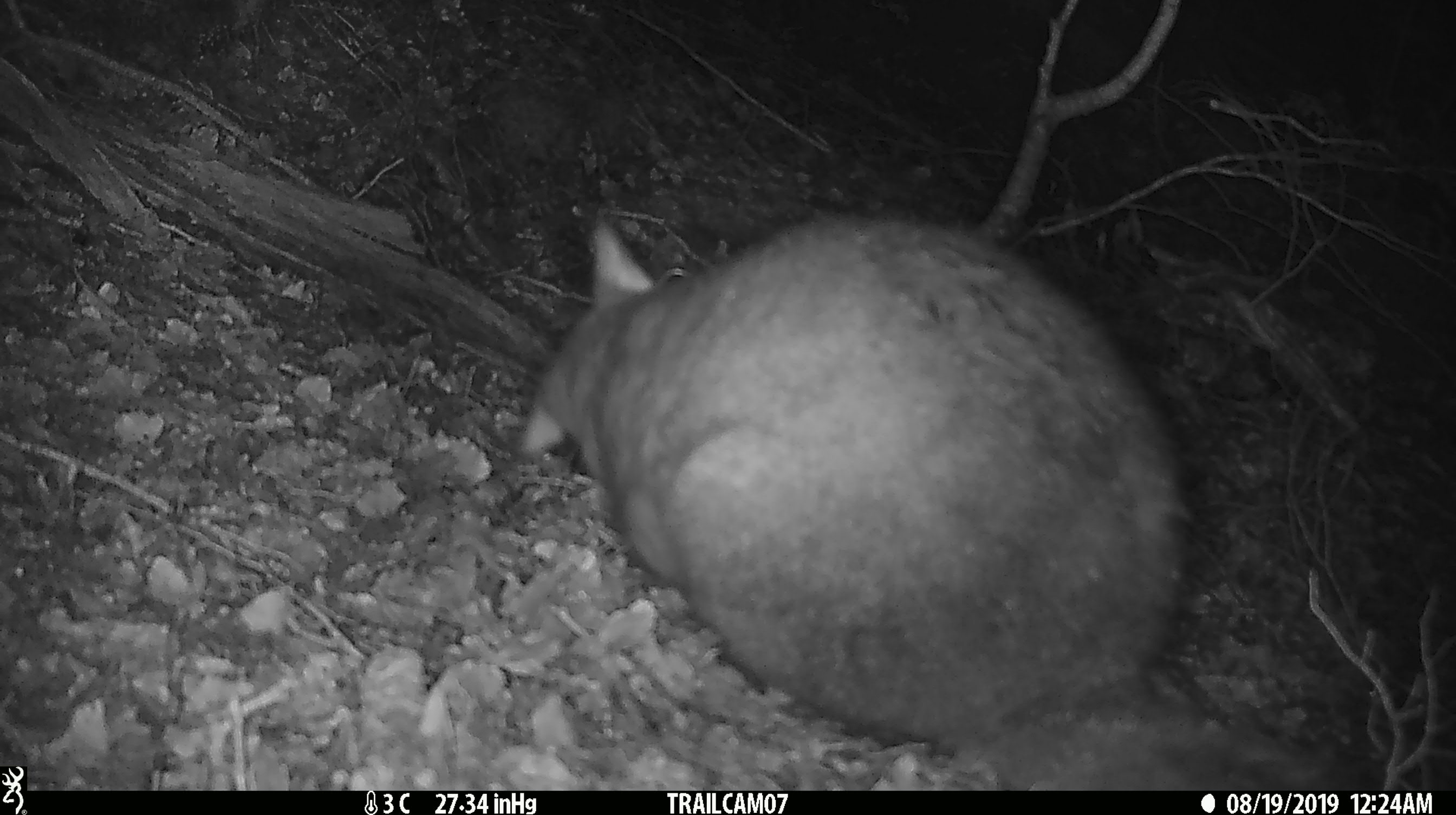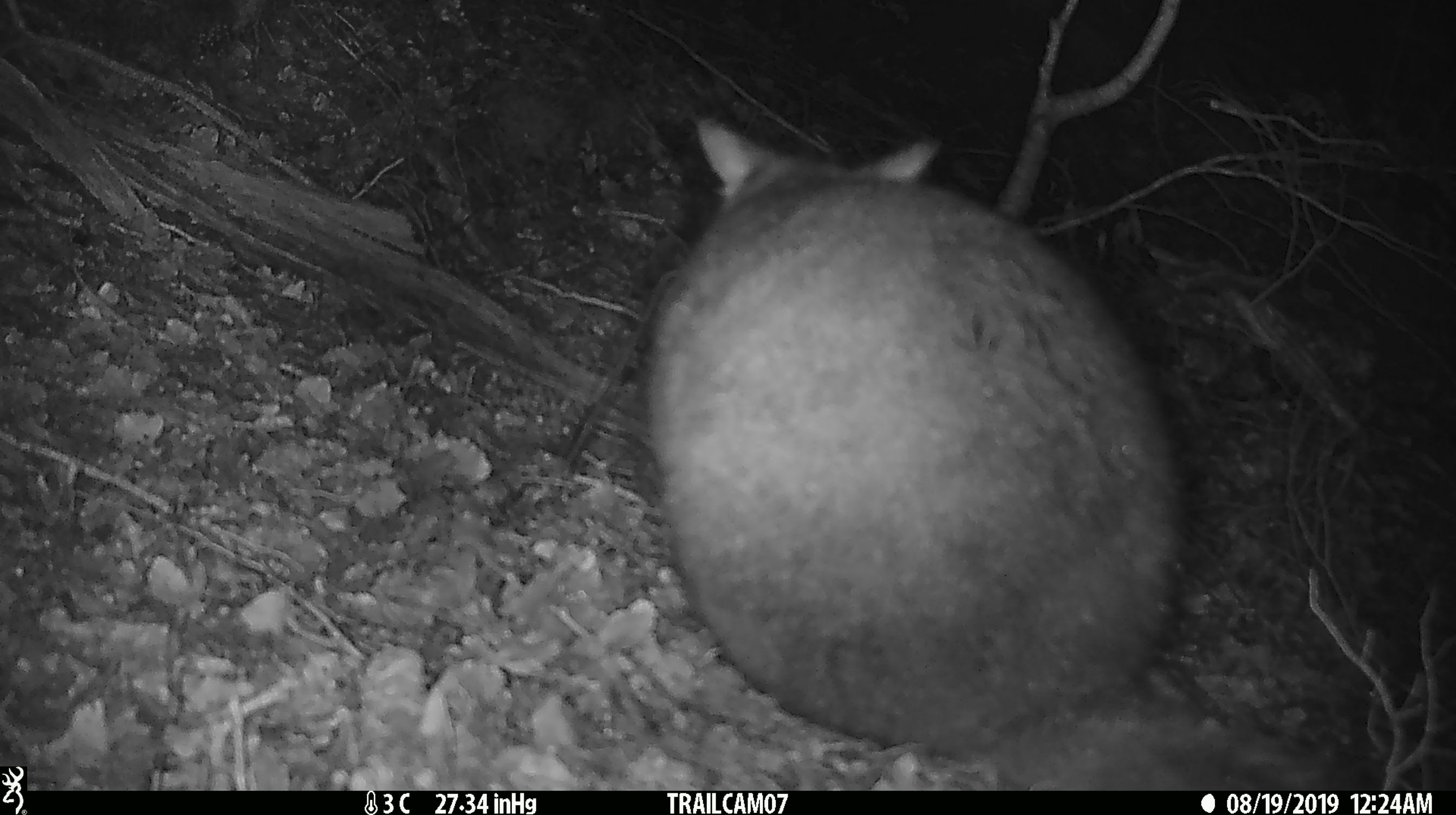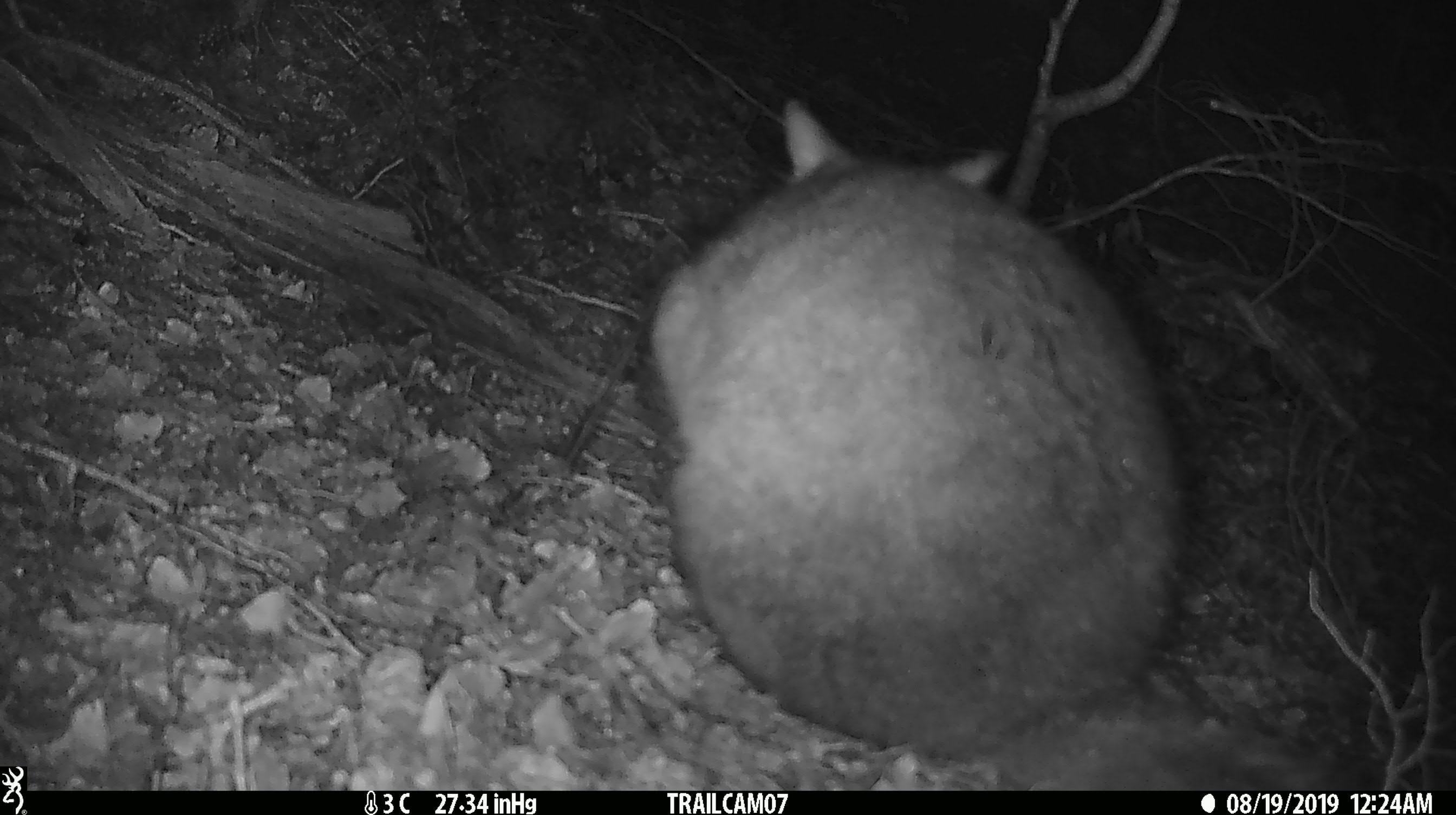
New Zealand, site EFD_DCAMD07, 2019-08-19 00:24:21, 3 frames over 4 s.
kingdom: Animalia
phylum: Chordata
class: Mammalia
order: Diprotodontia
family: Phalangeridae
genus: Trichosurus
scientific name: Trichosurus vulpecula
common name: common brushtail possum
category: possum